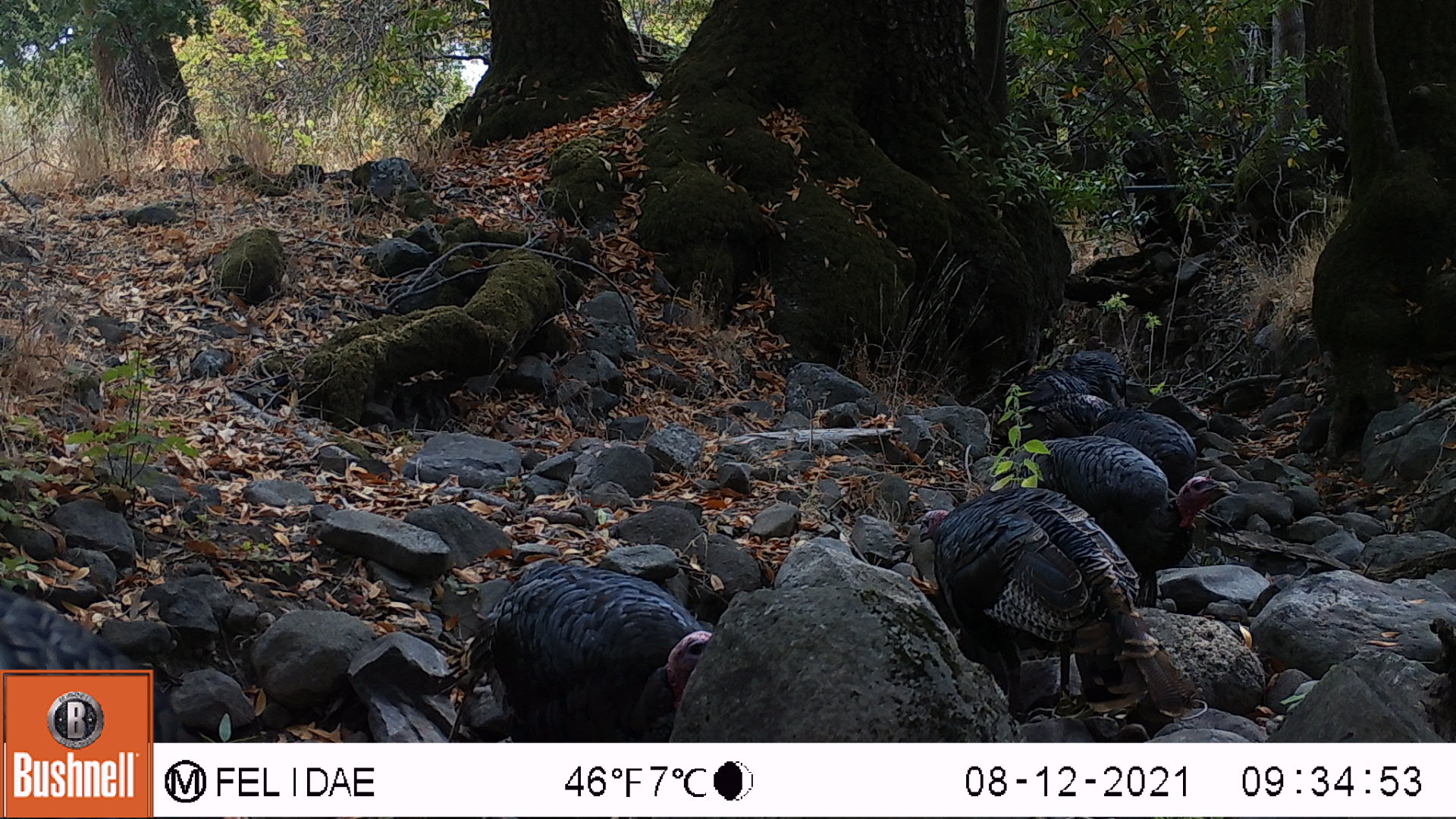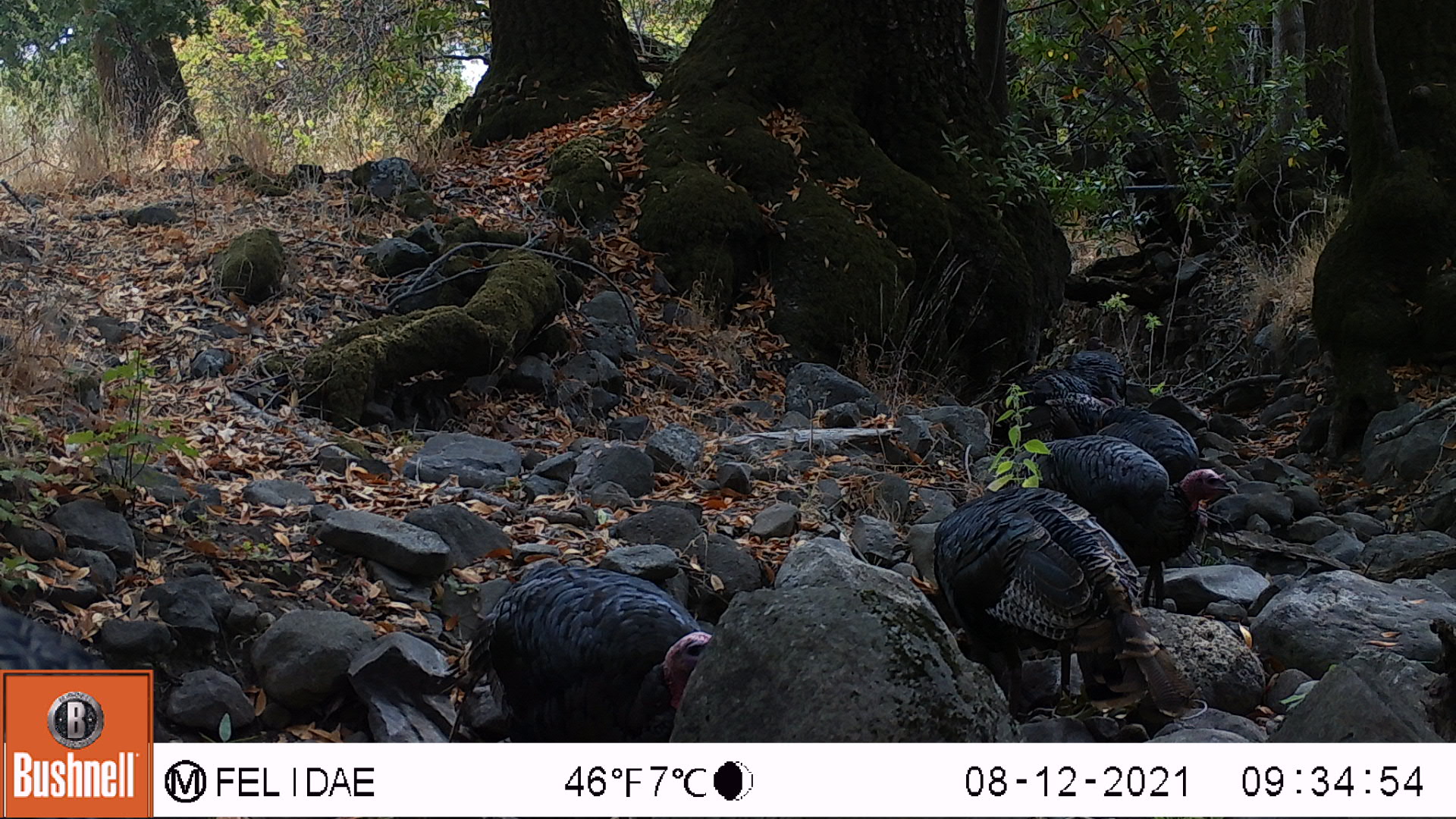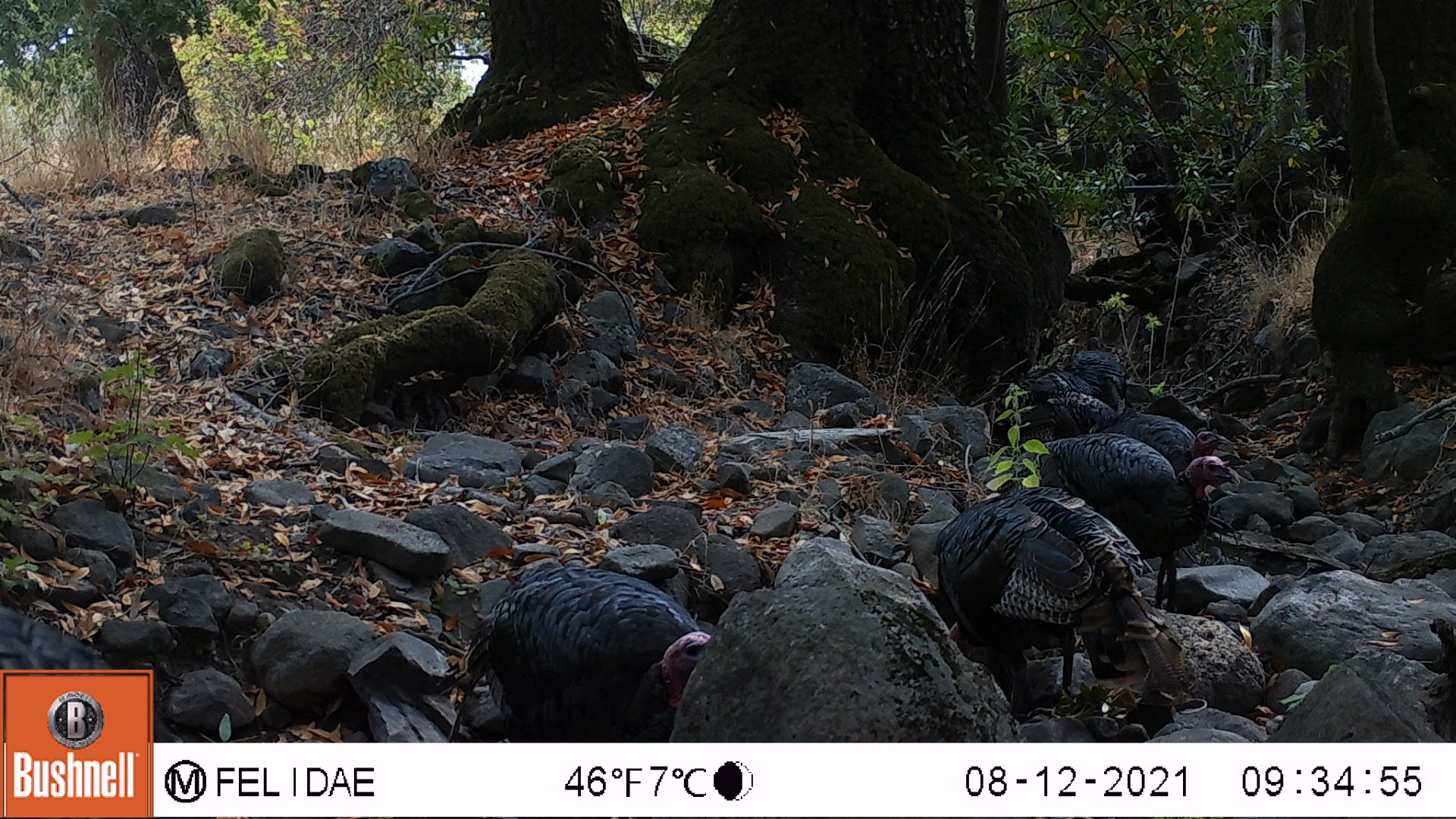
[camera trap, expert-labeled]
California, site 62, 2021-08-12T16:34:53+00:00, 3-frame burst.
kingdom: Animalia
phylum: Chordata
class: Aves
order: Galliformes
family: Phasianidae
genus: Meleagris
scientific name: Meleagris gallopavo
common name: turkey